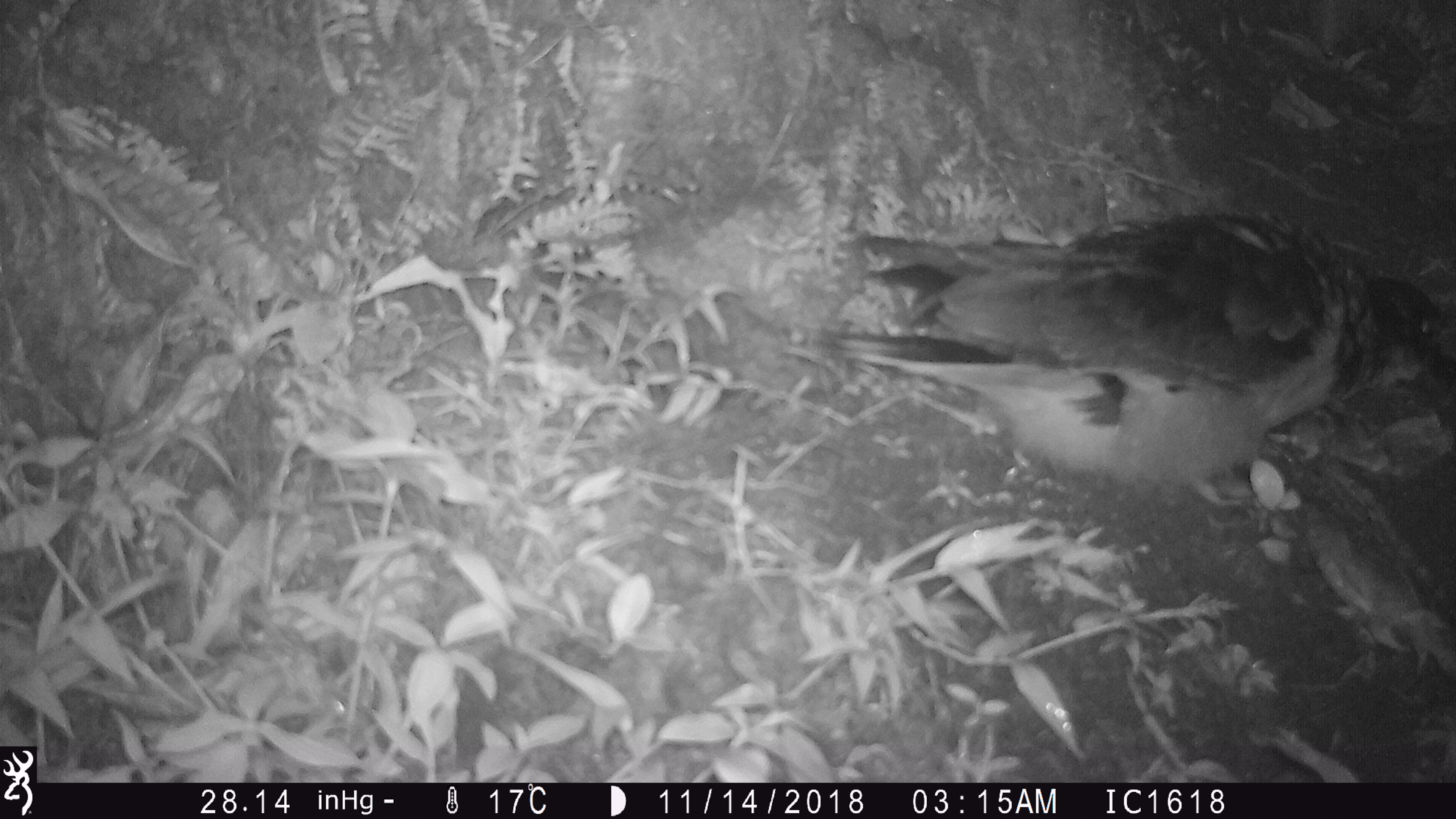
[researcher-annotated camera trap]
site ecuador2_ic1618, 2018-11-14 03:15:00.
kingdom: Animalia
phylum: Chordata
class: Aves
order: Procellariiformes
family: Procellariidae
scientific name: Procellariidae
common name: petrel chick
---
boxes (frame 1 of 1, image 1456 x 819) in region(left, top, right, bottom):
petrel chick: region(803, 204, 1404, 511)